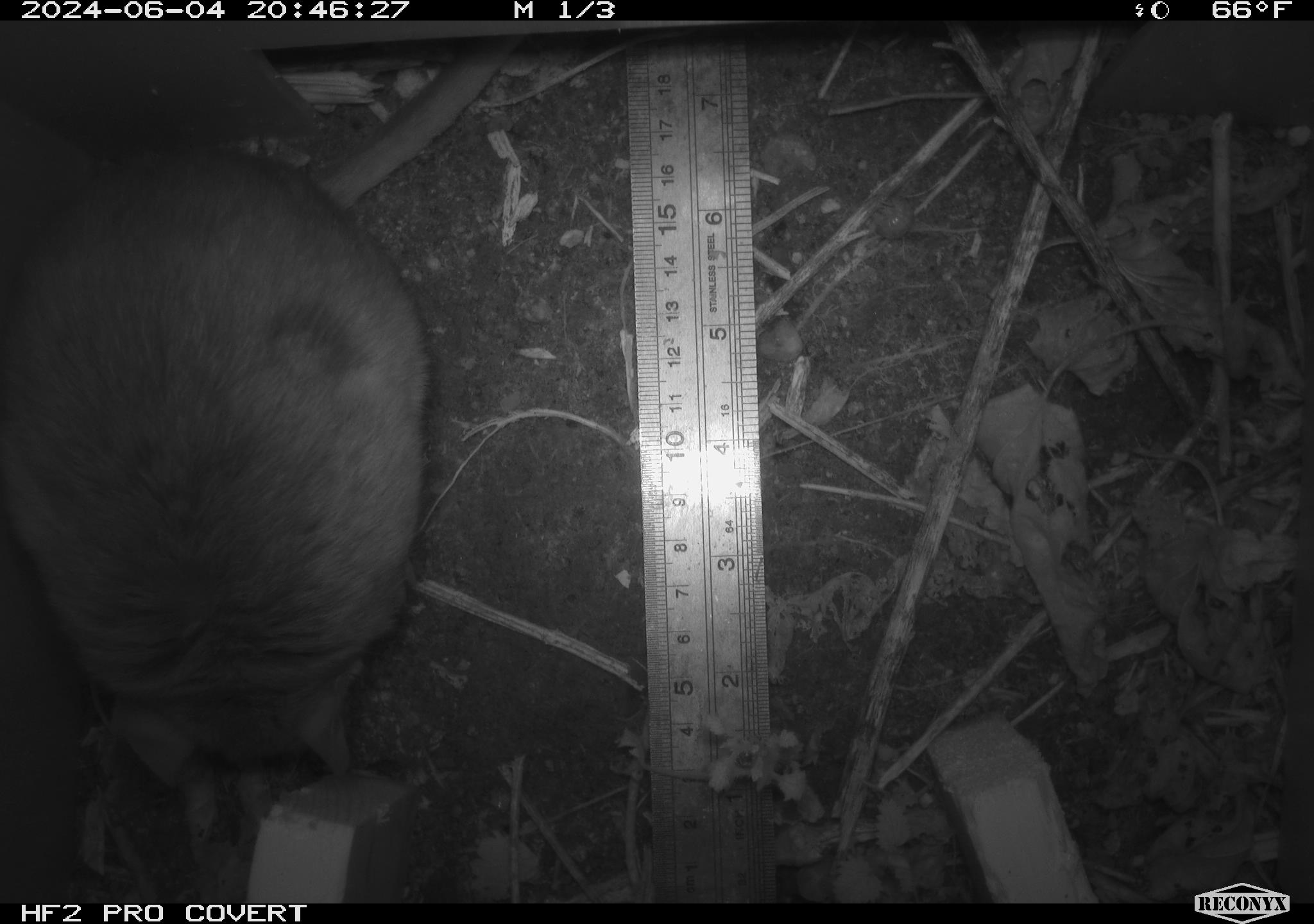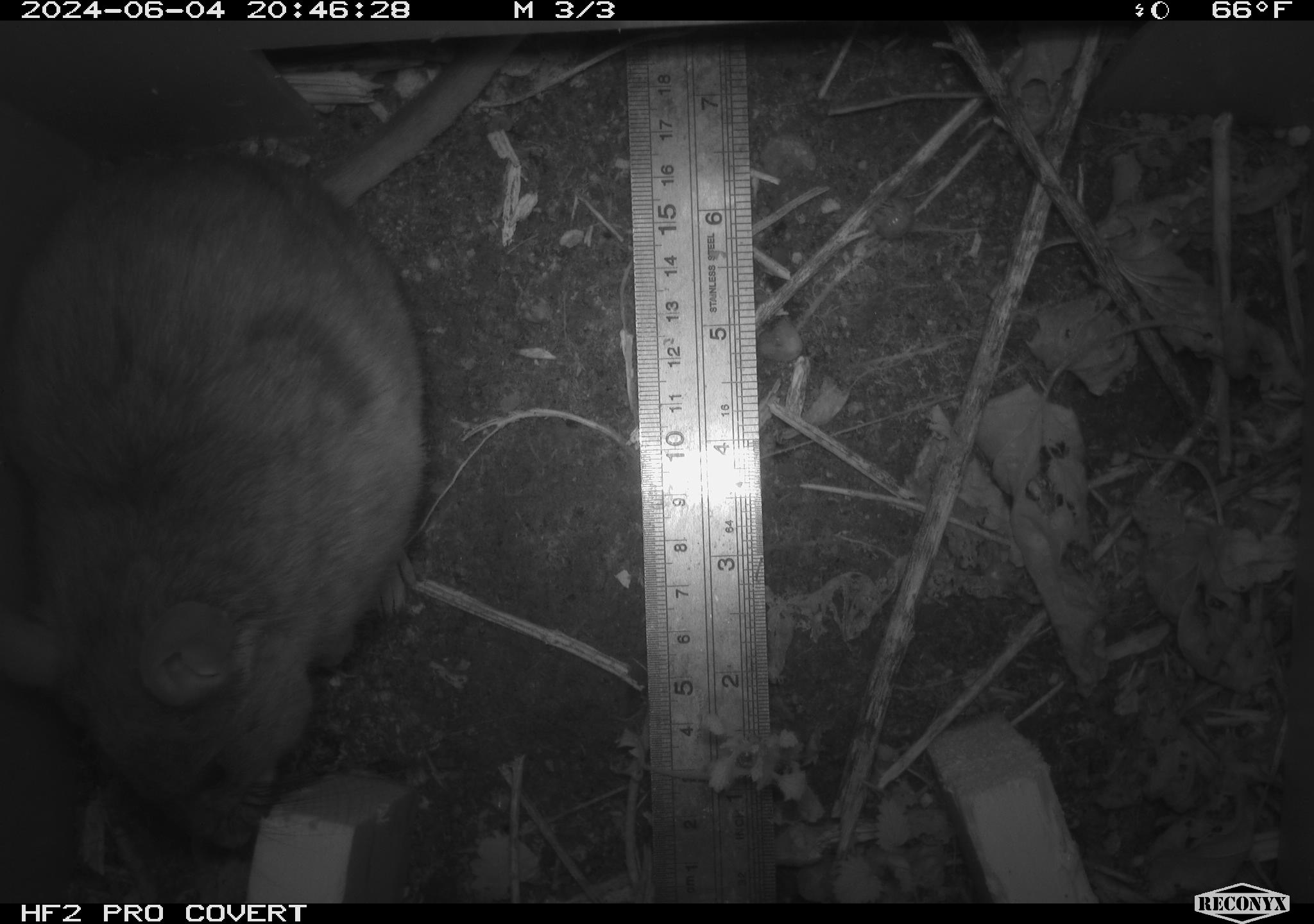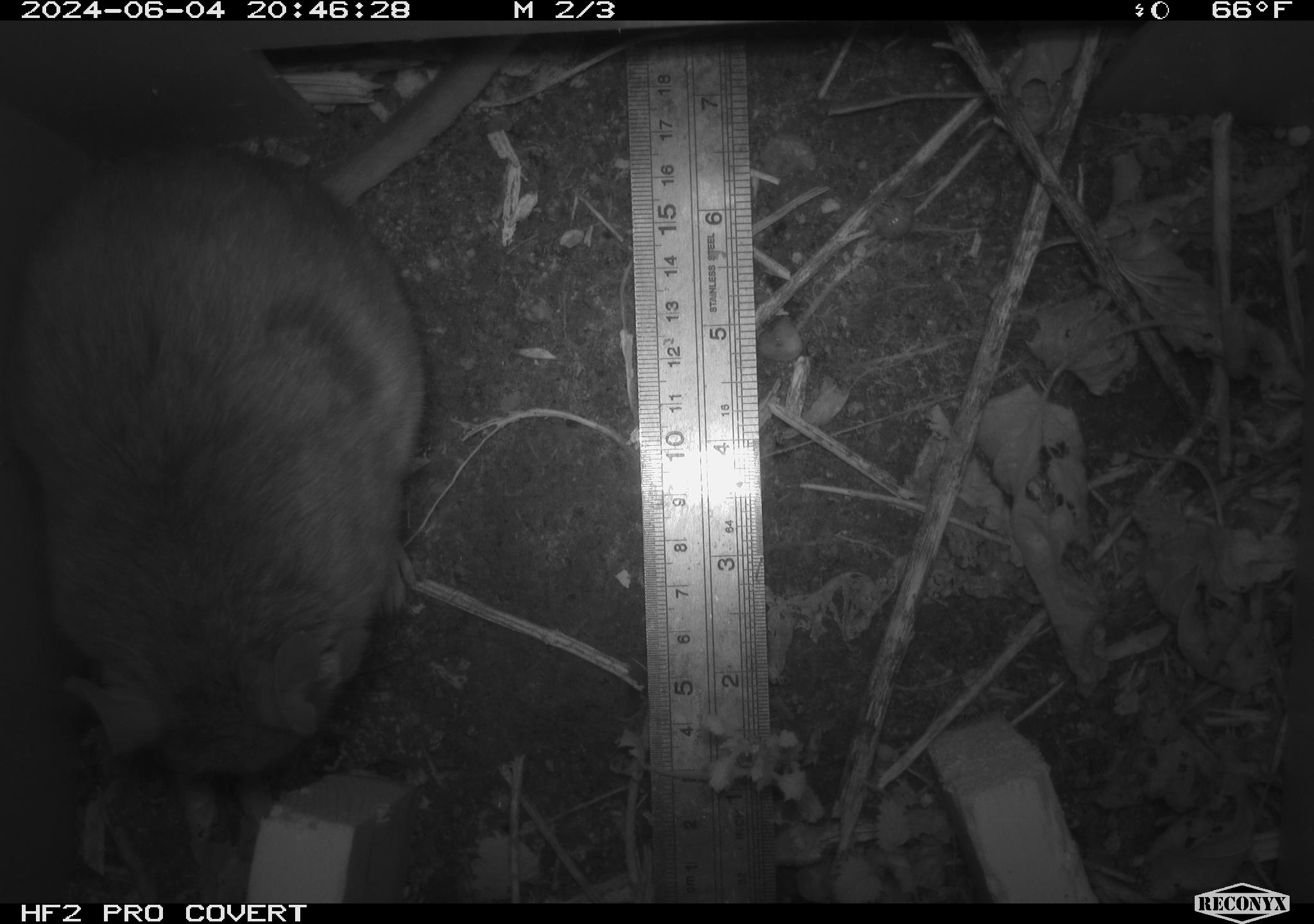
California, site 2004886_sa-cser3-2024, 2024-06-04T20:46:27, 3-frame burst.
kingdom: Animalia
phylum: Chordata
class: Mammalia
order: Rodentia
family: Muridae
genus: Rattus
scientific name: Rattus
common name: rat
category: rattus species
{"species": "rattus species (rat) (Rattus)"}